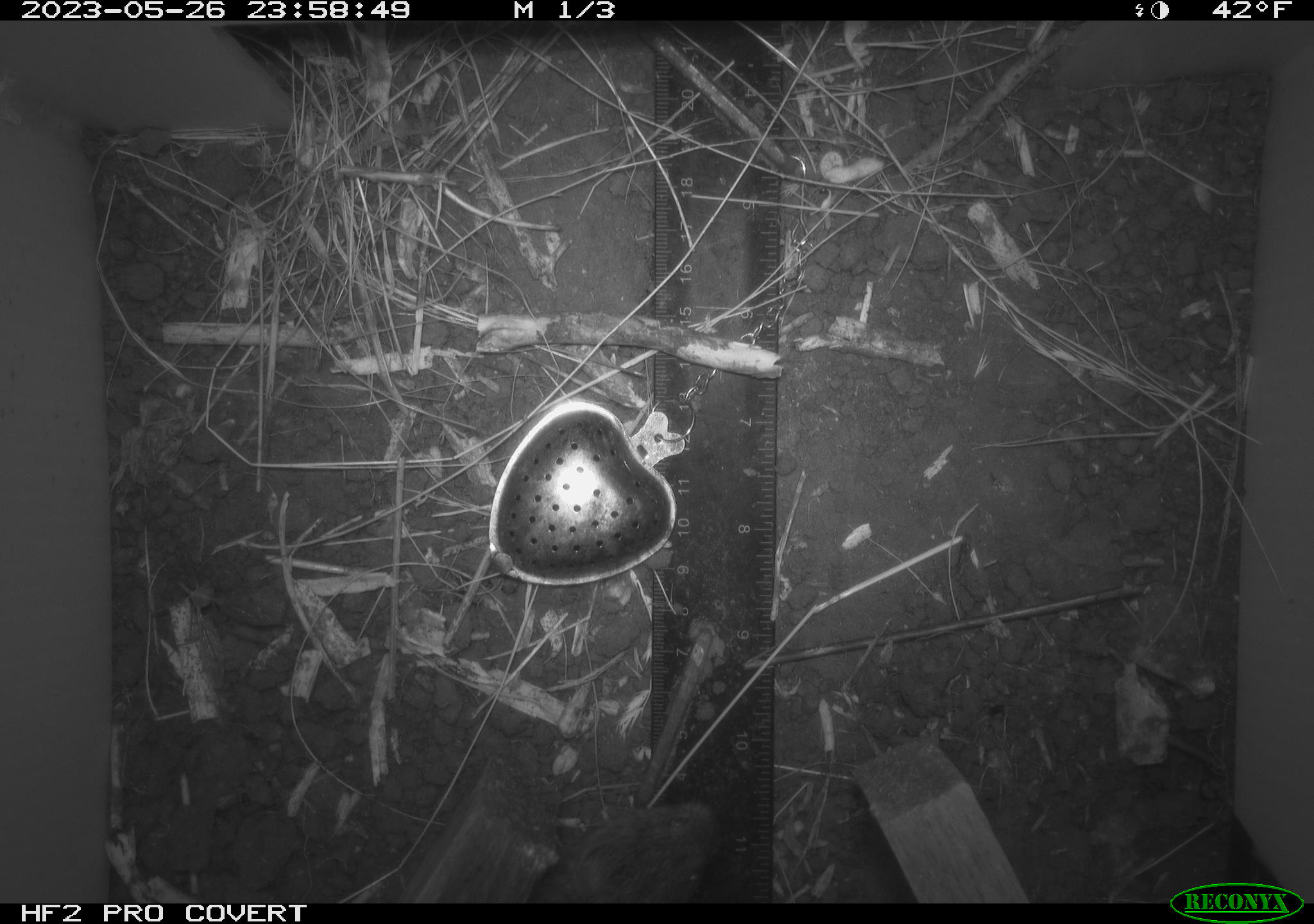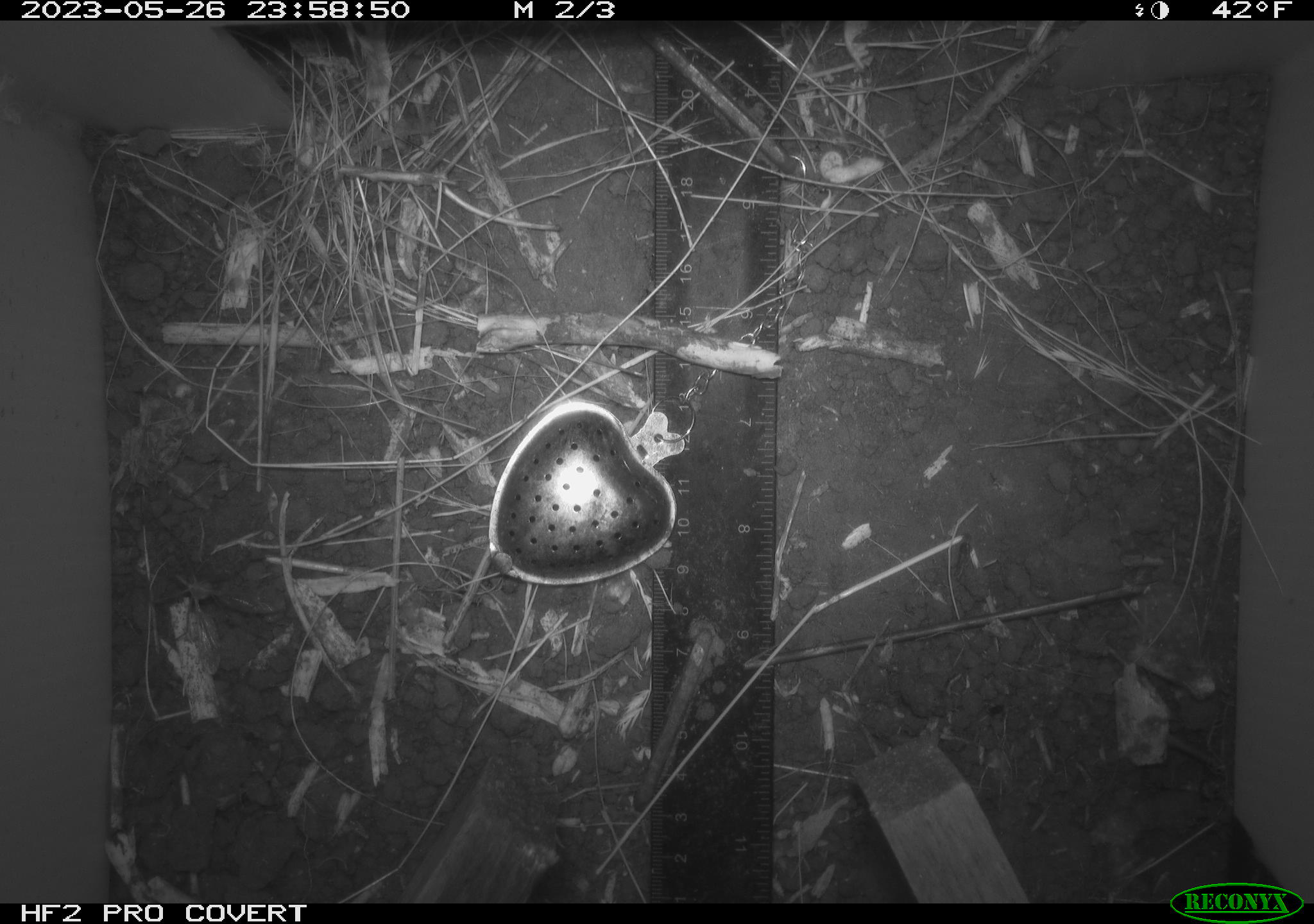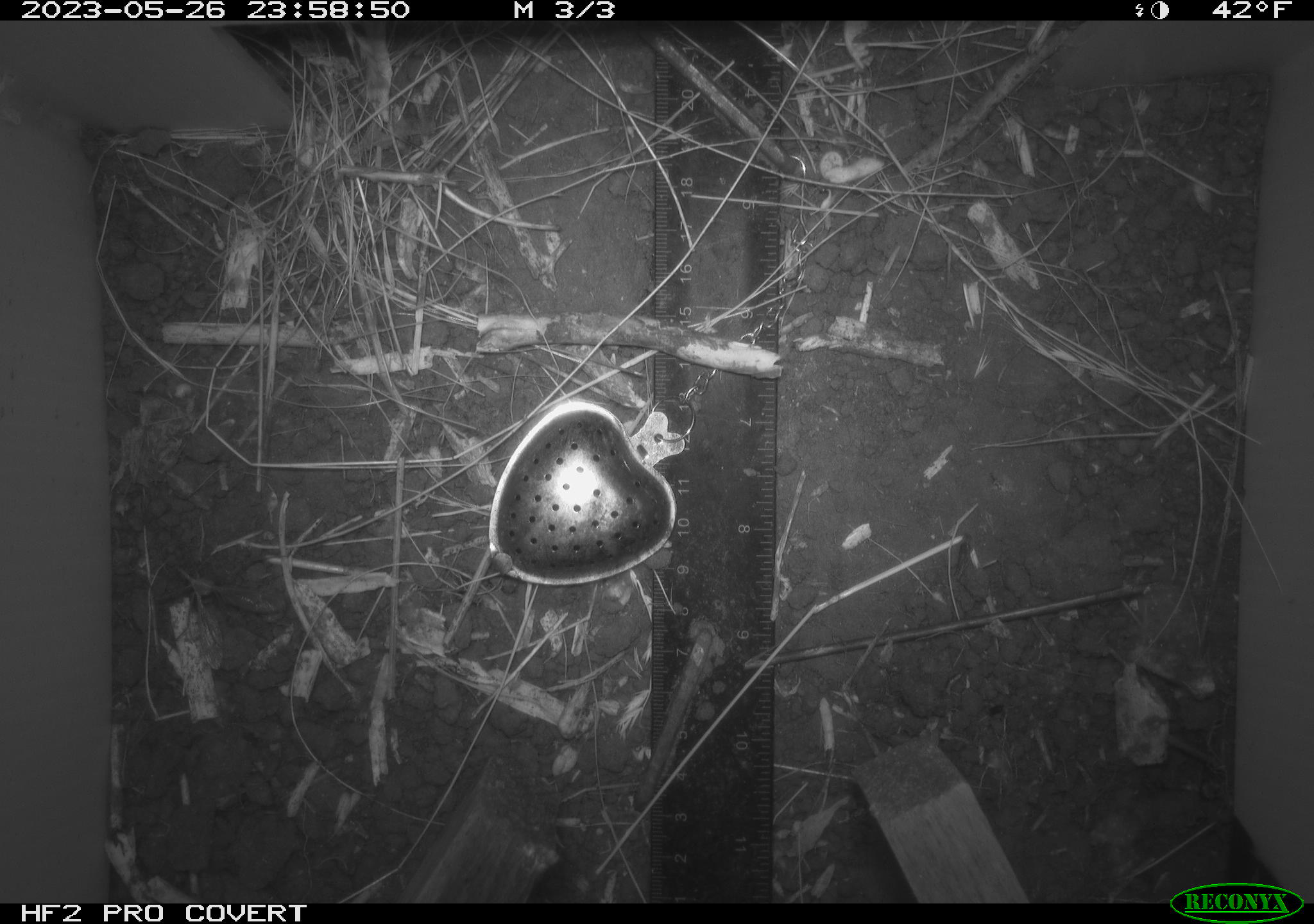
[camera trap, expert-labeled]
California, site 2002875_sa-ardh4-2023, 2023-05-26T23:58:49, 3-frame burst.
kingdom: Animalia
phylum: Chordata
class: Mammalia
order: Rodentia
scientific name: Rodentia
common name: mouse species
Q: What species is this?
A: Mouse species (Rodentia).